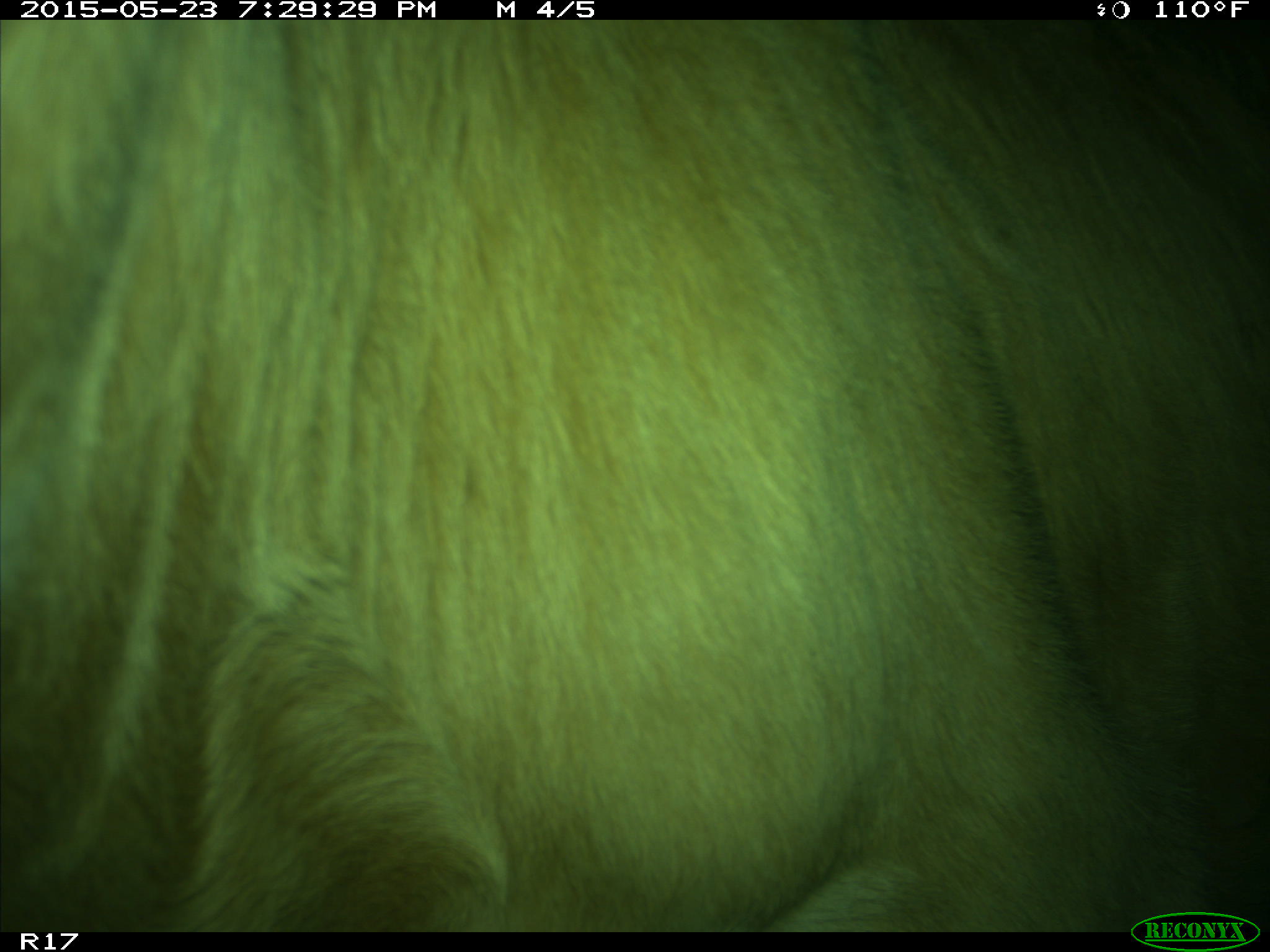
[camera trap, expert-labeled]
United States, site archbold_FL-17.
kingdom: Animalia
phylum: Chordata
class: Mammalia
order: Artiodactyla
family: Bovidae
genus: Bos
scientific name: Bos taurus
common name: domestic cow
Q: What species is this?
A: Bos taurus (domestic cow).